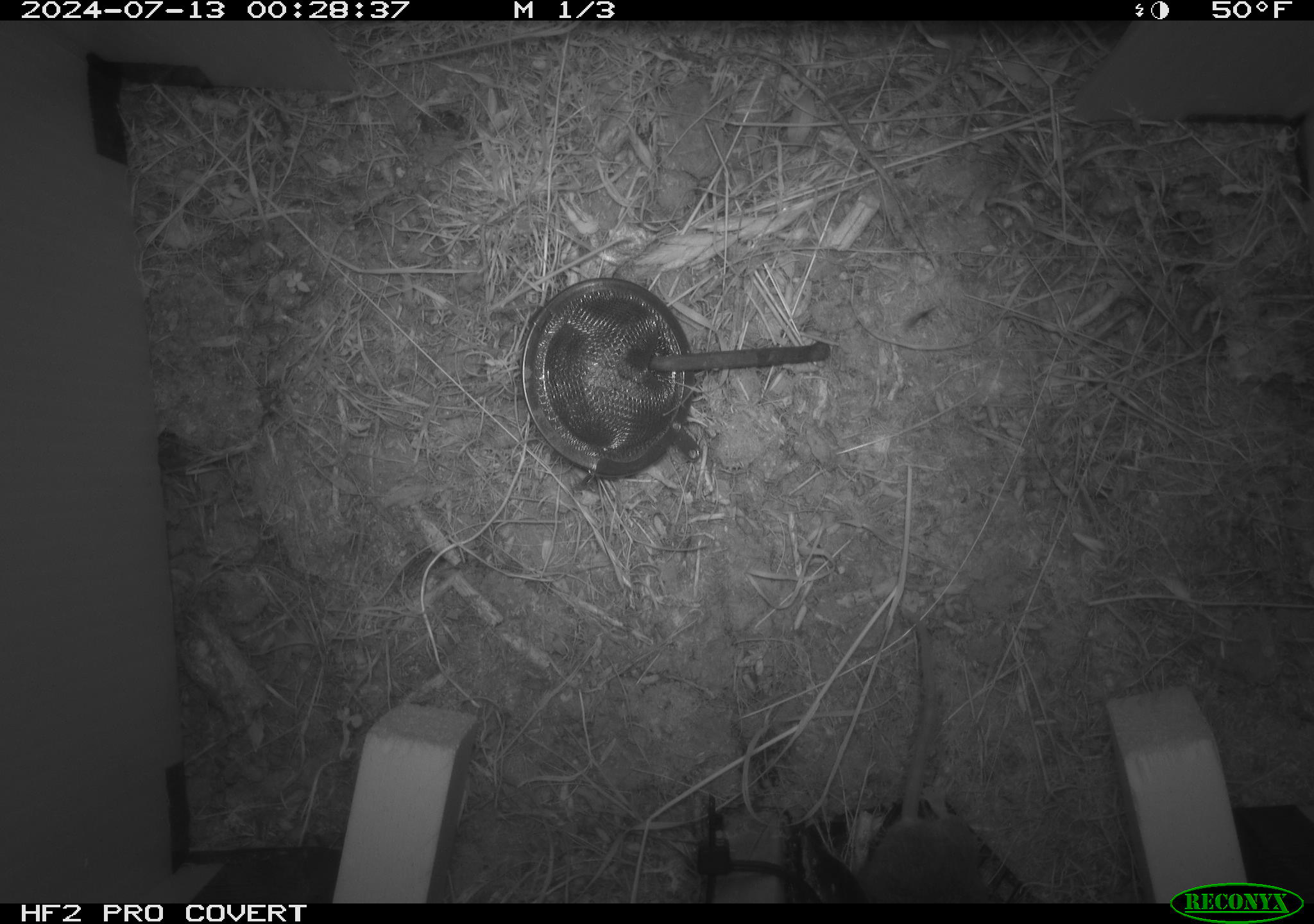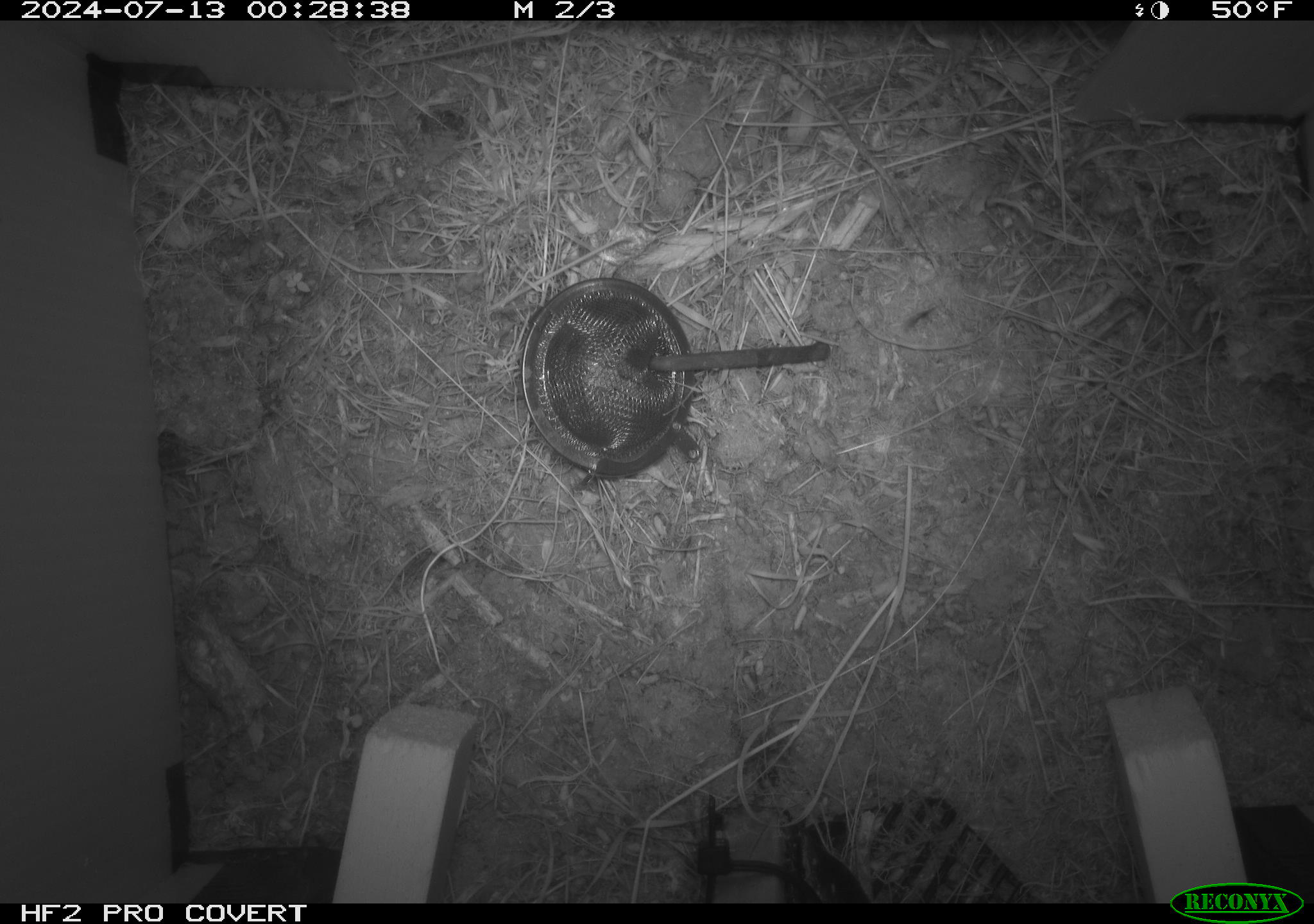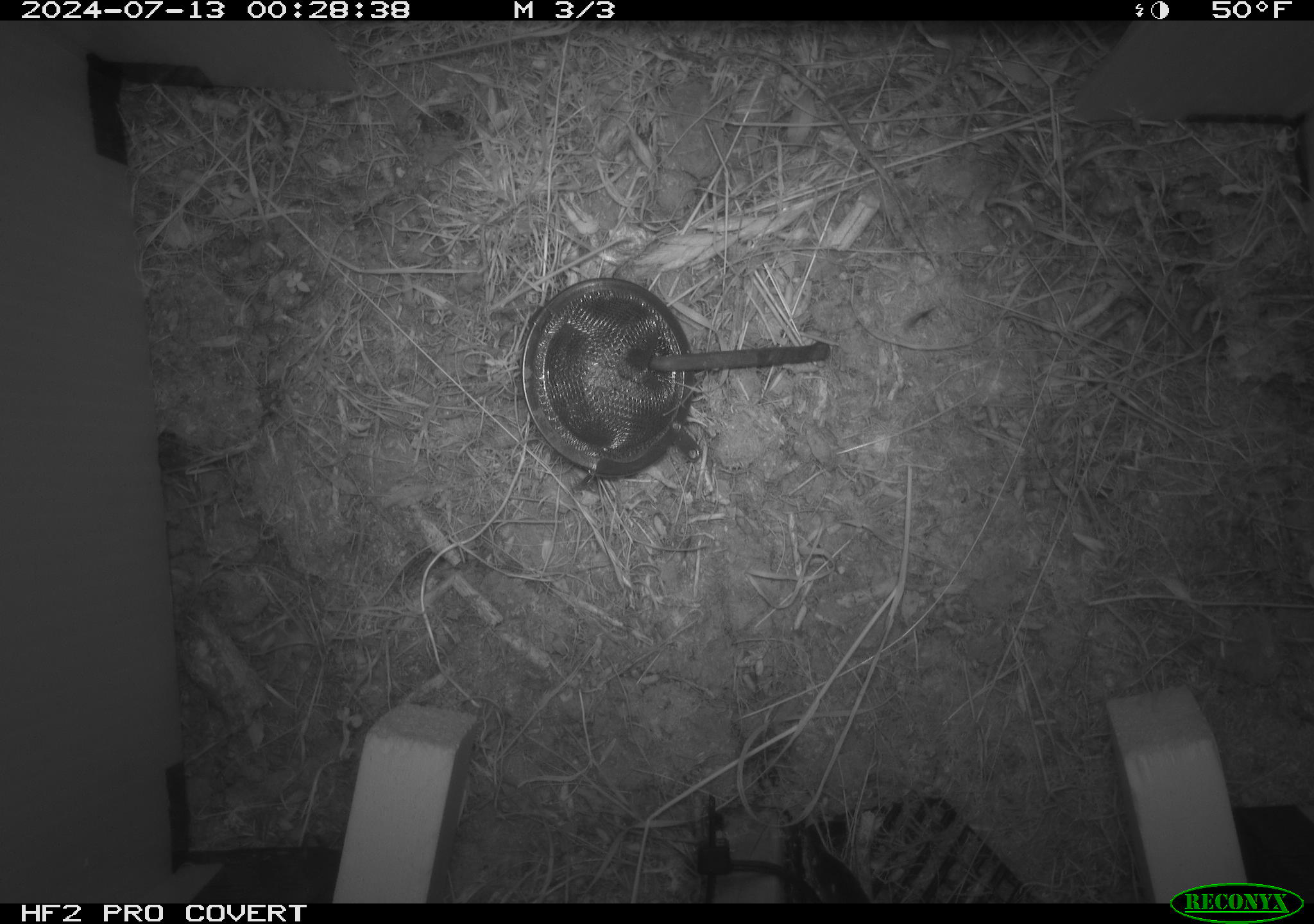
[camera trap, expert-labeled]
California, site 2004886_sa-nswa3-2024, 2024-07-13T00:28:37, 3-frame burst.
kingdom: Animalia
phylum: Chordata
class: Mammalia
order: Rodentia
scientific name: Rodentia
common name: rodent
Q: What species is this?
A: Rodent (Rodentia).